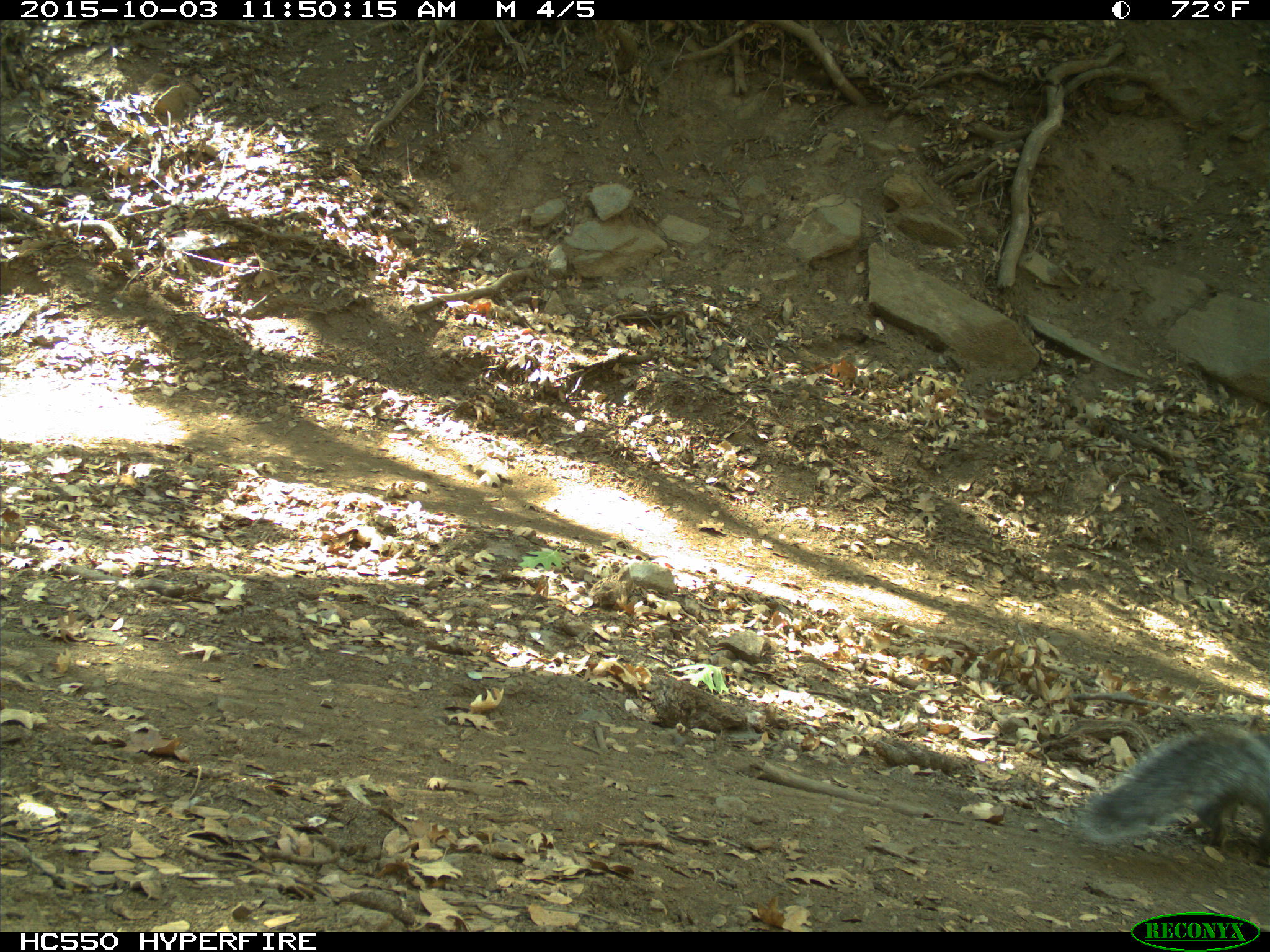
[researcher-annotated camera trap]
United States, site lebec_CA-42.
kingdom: Animalia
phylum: Chordata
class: Mammalia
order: Rodentia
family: Sciuridae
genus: Sciurus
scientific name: Sciurus carolinensis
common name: eastern gray squirrel